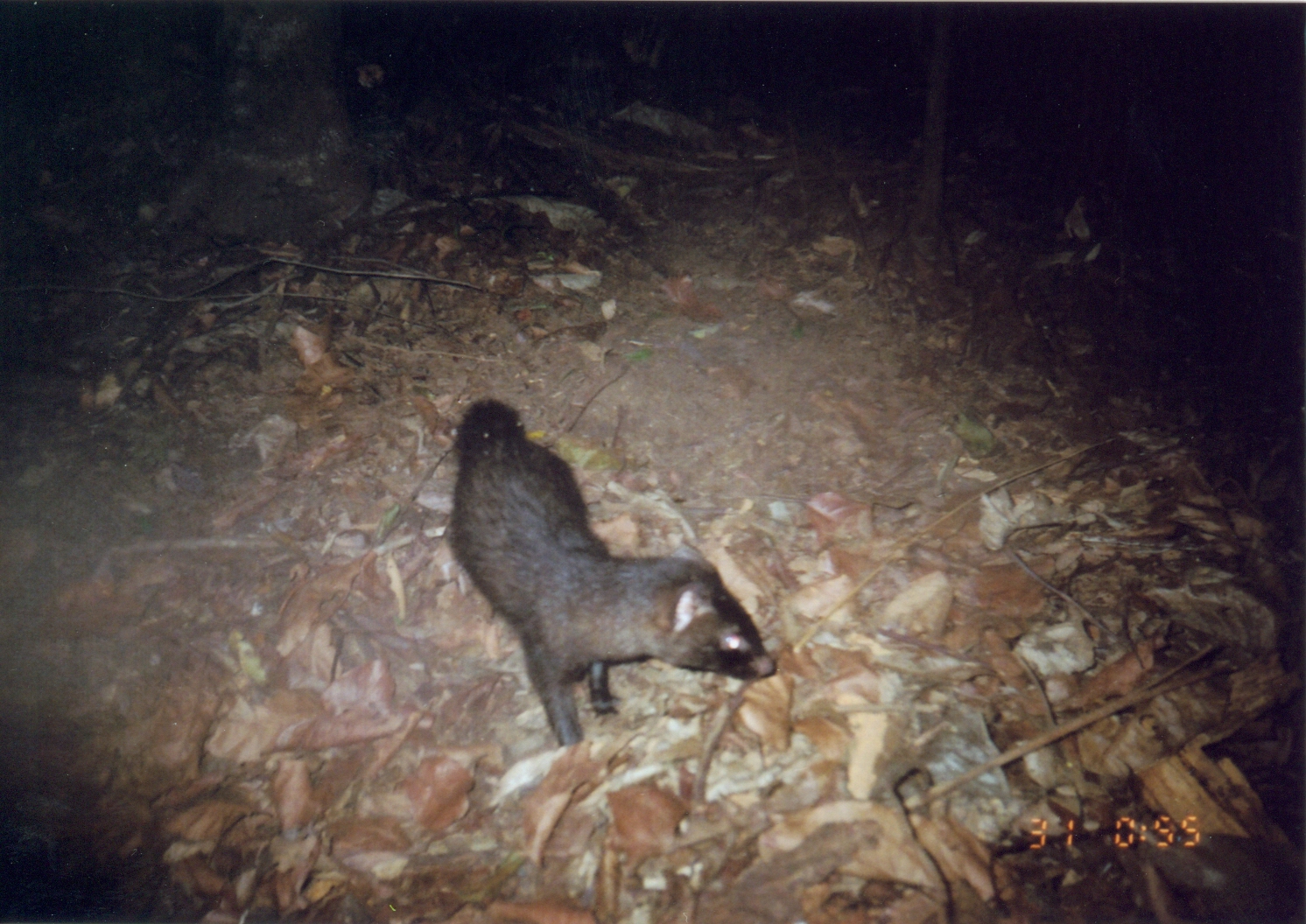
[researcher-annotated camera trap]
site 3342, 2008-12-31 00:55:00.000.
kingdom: Animalia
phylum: Chordata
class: Mammalia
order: Carnivora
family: Herpestidae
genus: Bdeogale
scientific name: Bdeogale crassicauda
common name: bushy-tailed mongoose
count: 1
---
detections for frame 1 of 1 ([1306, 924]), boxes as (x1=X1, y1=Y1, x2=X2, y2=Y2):
bdeogale crassicauda: (x1=444, y1=397, x2=778, y2=746)